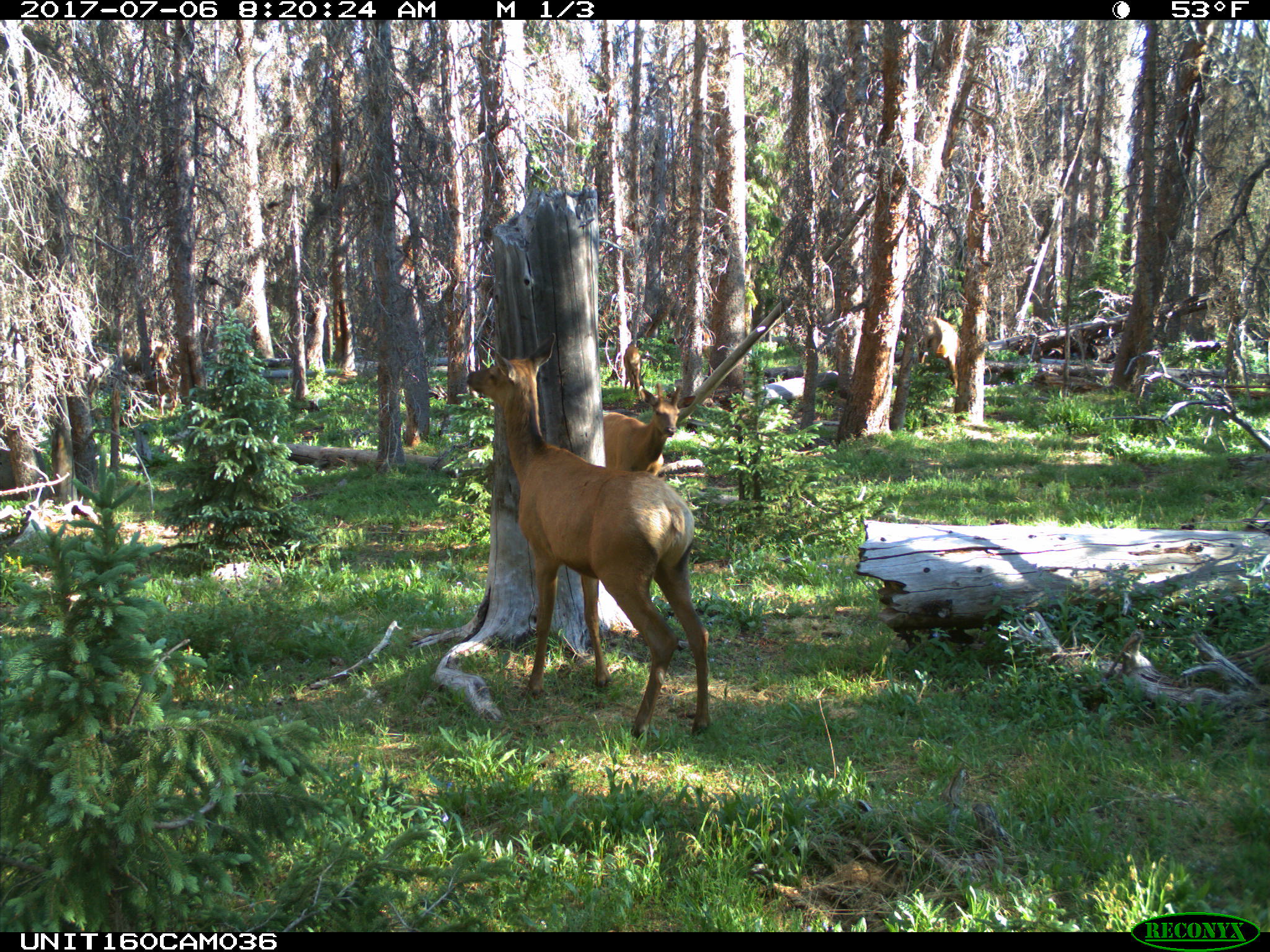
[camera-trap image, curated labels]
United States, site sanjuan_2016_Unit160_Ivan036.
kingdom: Animalia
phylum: Chordata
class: Mammalia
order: Artiodactyla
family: Cervidae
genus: Cervus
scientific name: Cervus elaphus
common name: red deer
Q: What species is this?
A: Cervus elaphus (red deer).